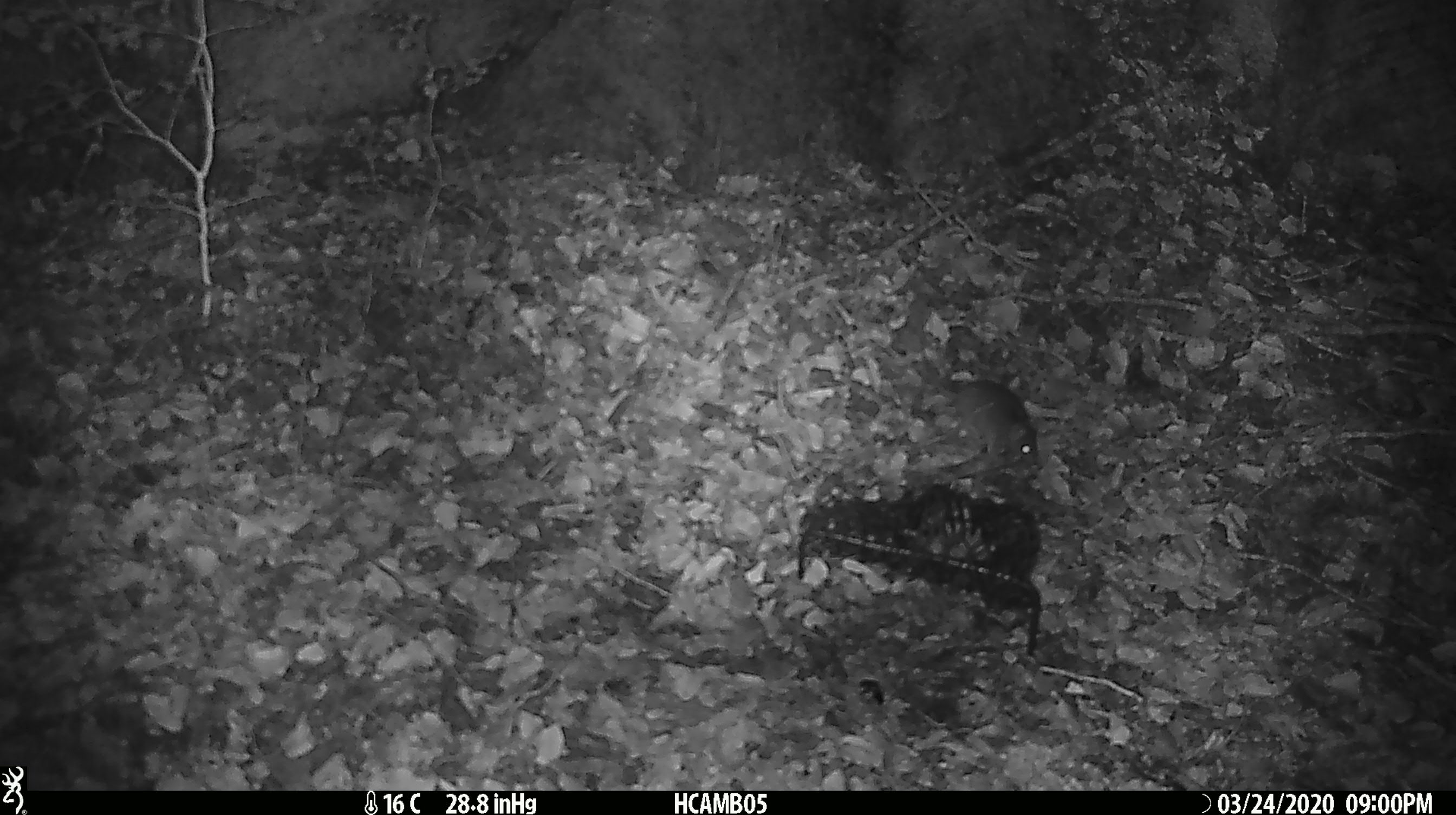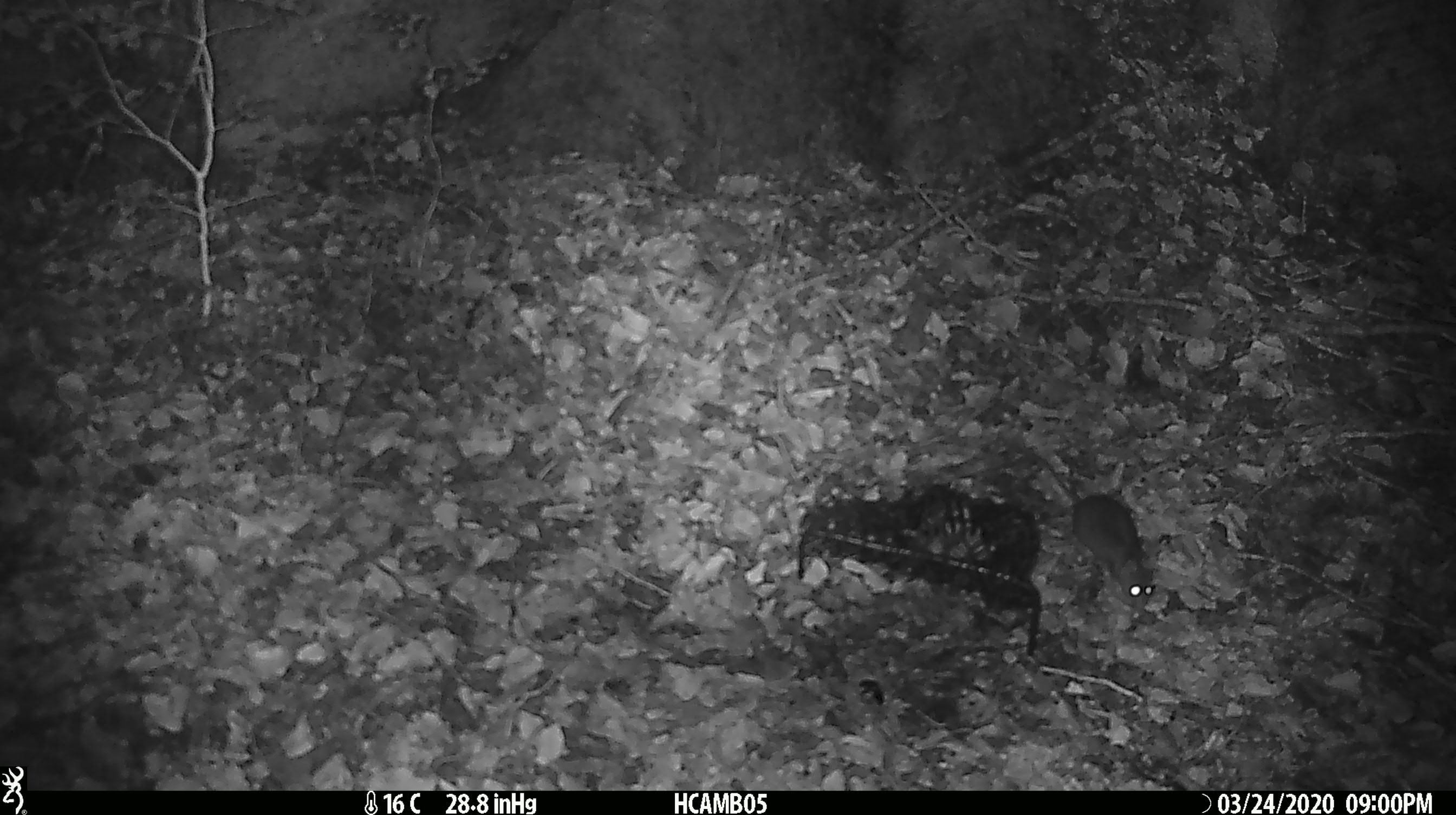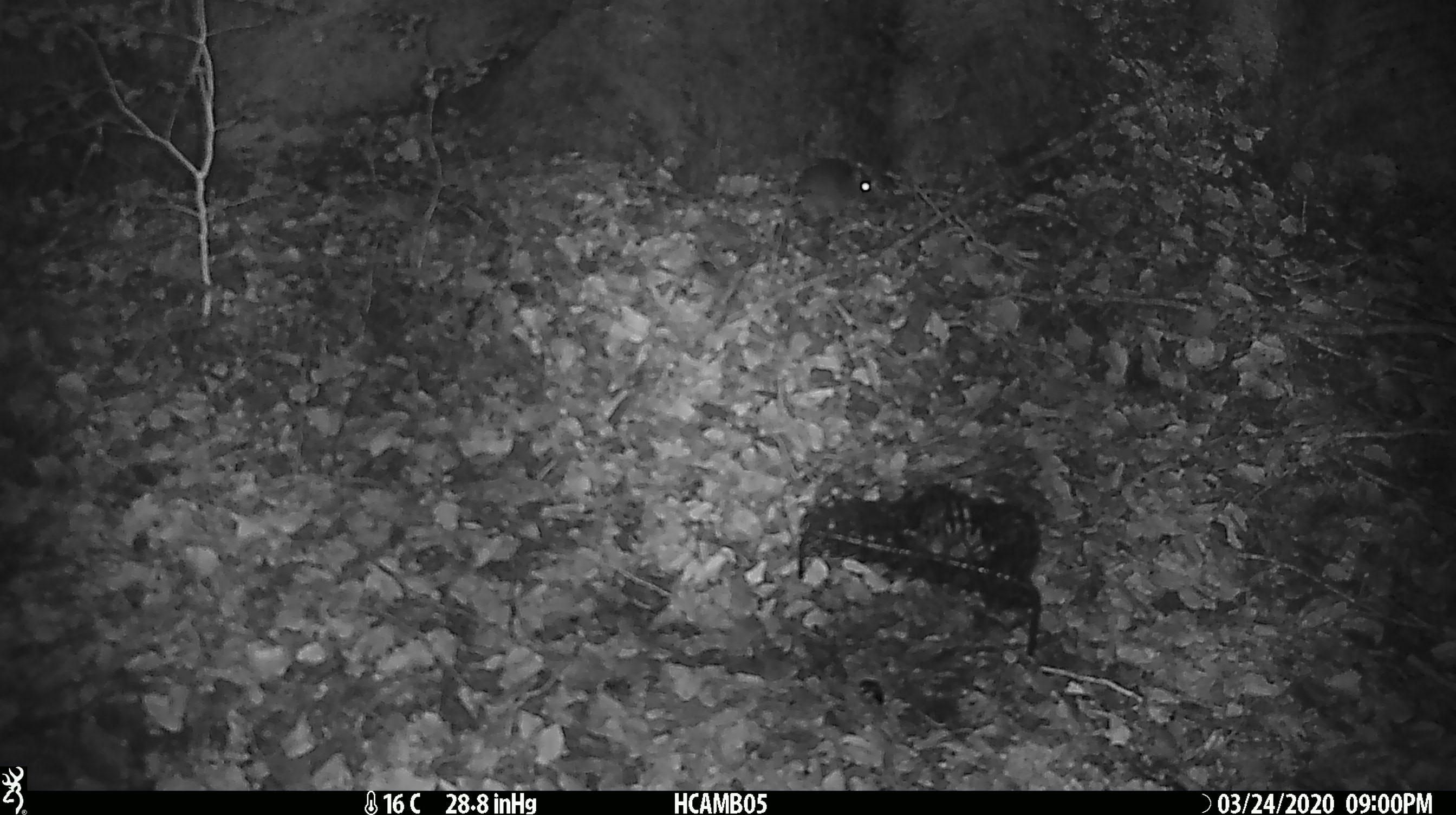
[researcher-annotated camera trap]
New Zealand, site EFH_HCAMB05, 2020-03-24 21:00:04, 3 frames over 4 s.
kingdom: Animalia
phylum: Chordata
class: Mammalia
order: Rodentia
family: Muridae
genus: Mus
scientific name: Mus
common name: mouse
Mouse (Mus).